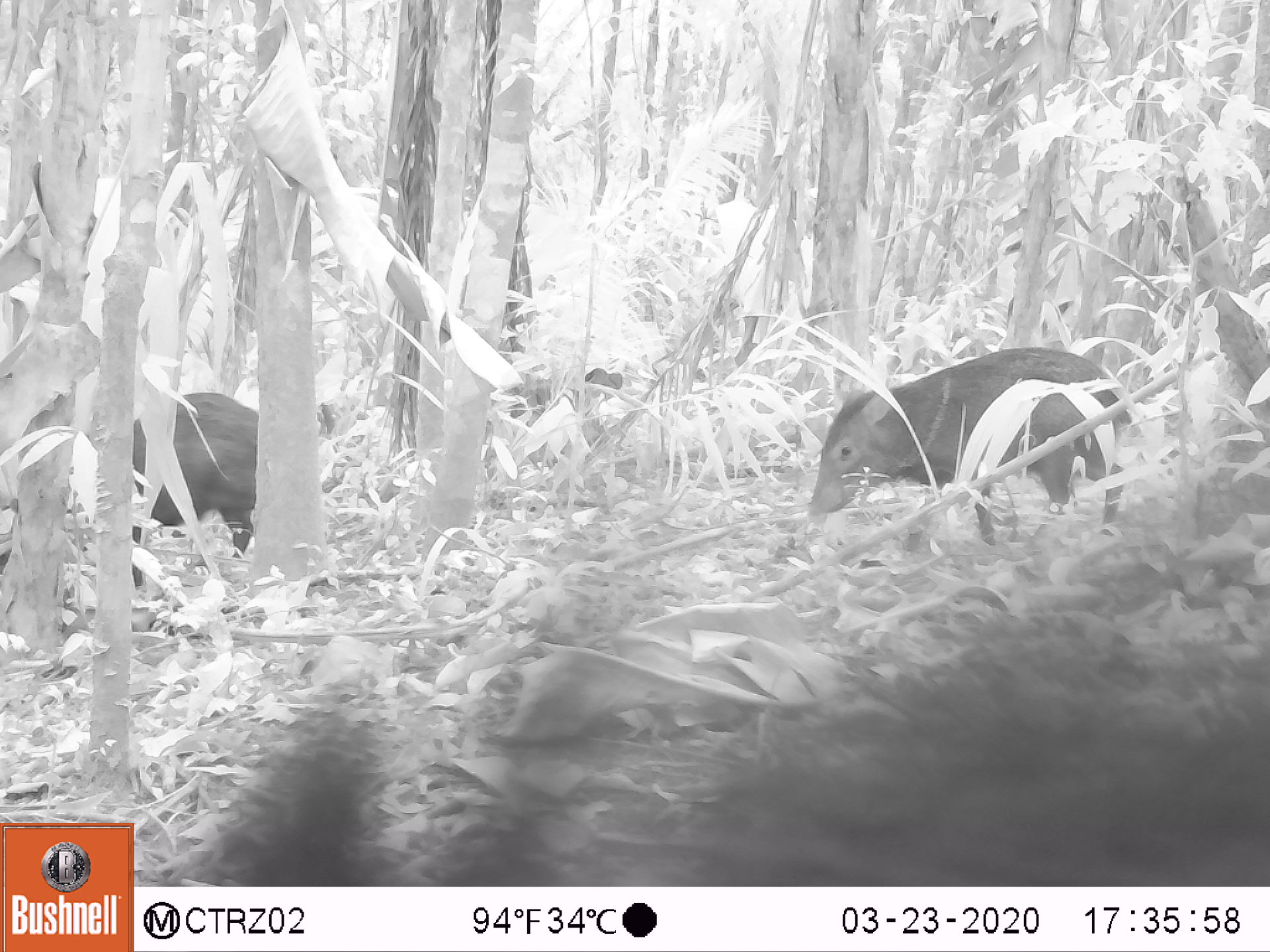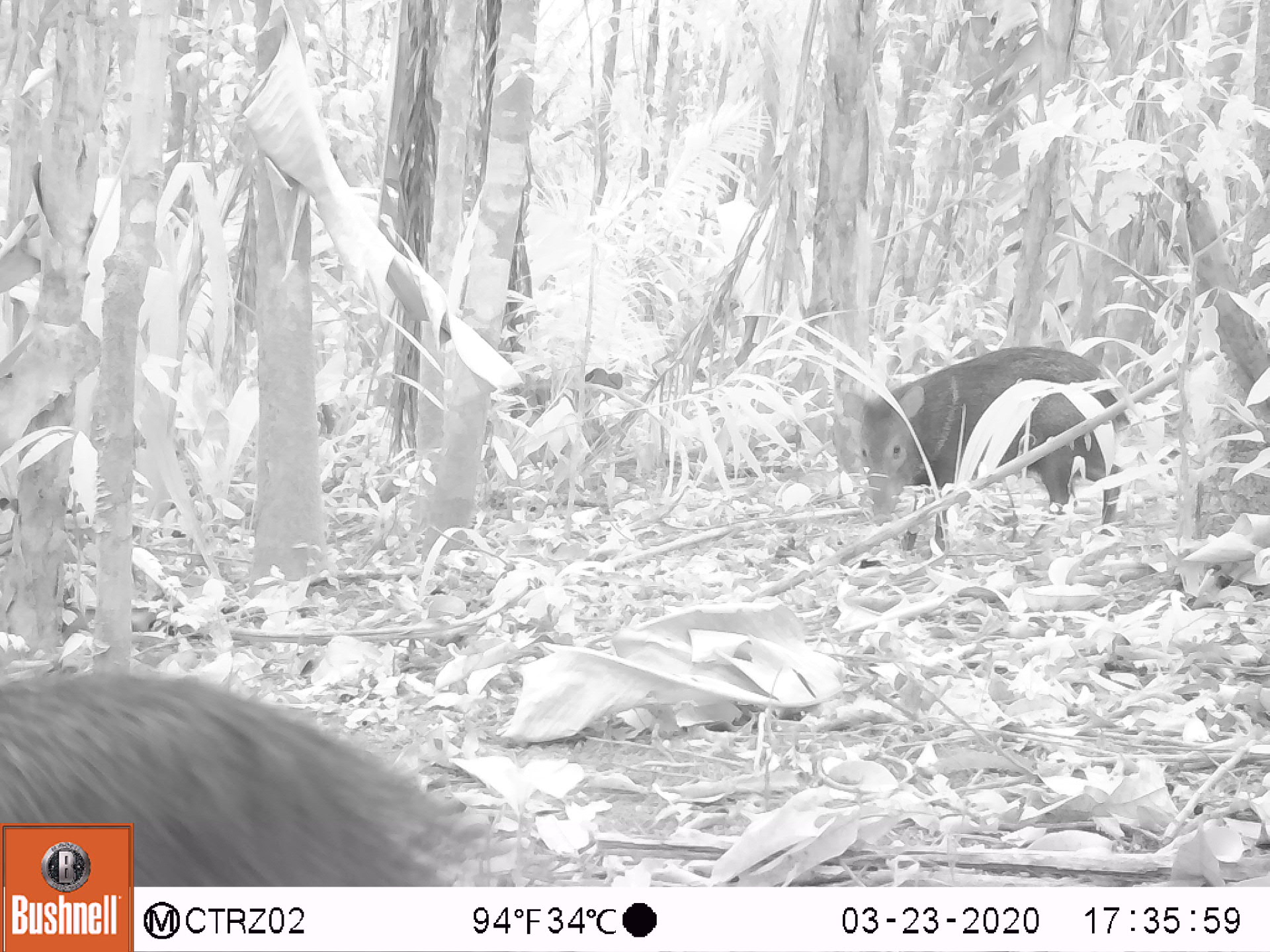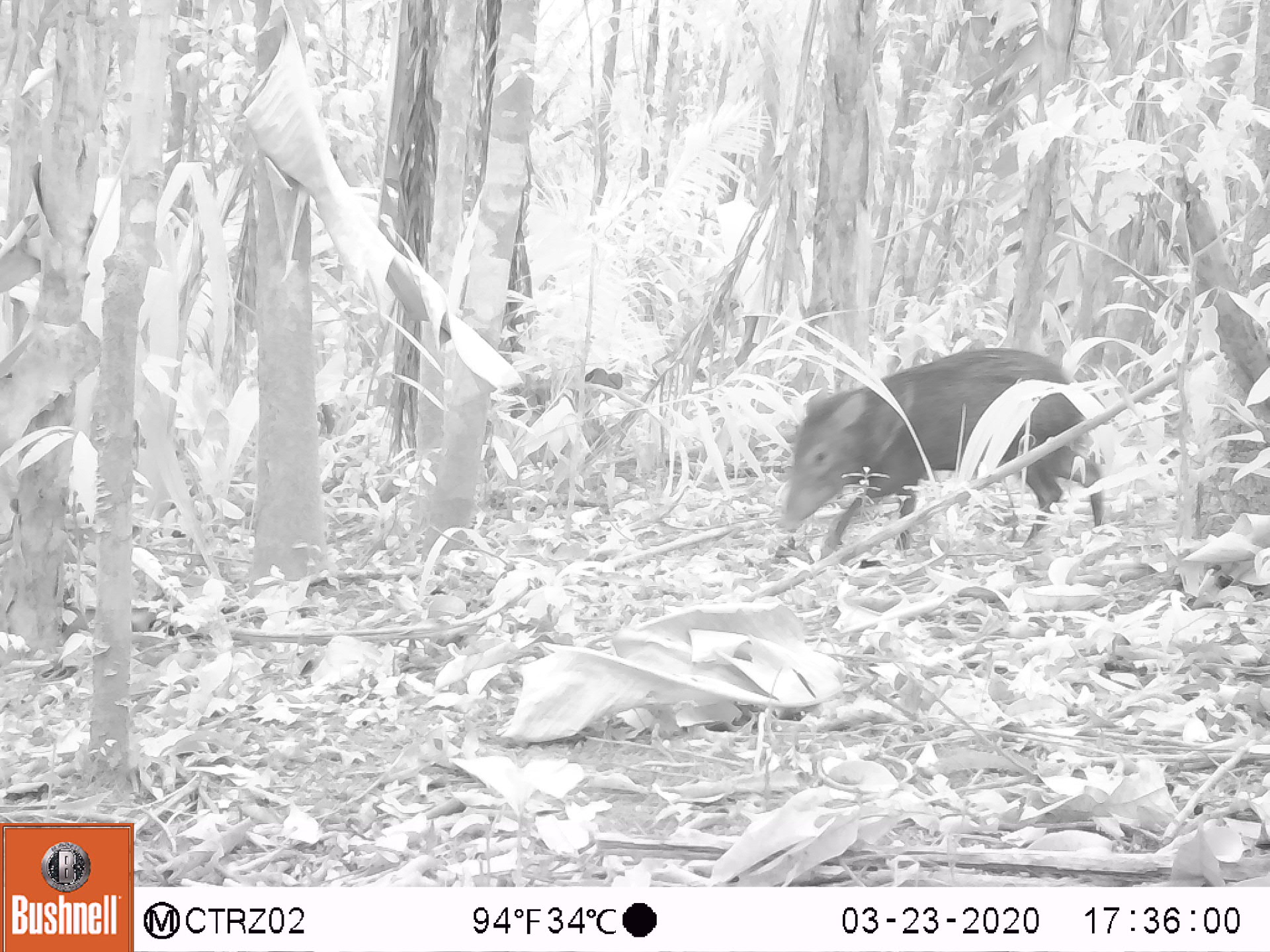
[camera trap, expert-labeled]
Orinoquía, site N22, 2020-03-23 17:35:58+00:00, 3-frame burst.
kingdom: Animalia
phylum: Chordata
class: Mammalia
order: Artiodactyla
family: Tayassuidae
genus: Pecari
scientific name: Pecari tajacu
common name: collared peccary